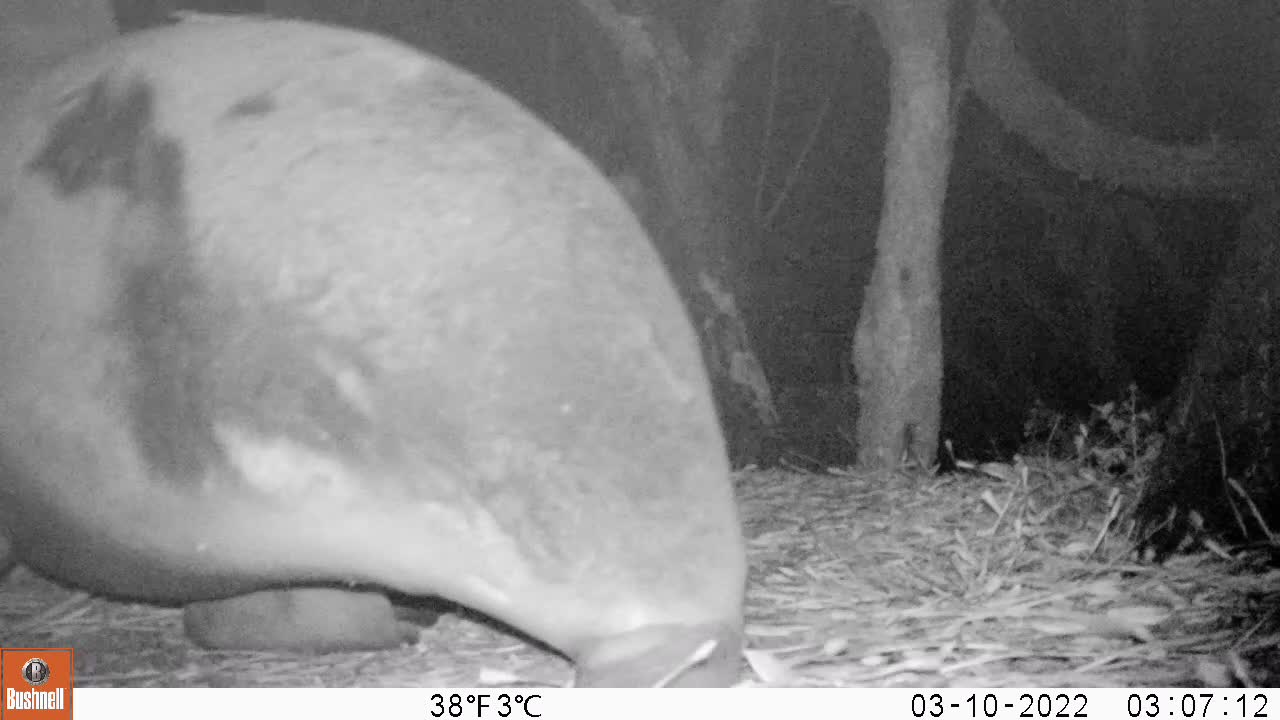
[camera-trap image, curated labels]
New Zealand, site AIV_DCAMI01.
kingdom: Animalia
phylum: Chordata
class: Mammalia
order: Carnivora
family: Otariidae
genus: Phocarctos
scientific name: Phocarctos hookeri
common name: new zealand sea lion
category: sealion